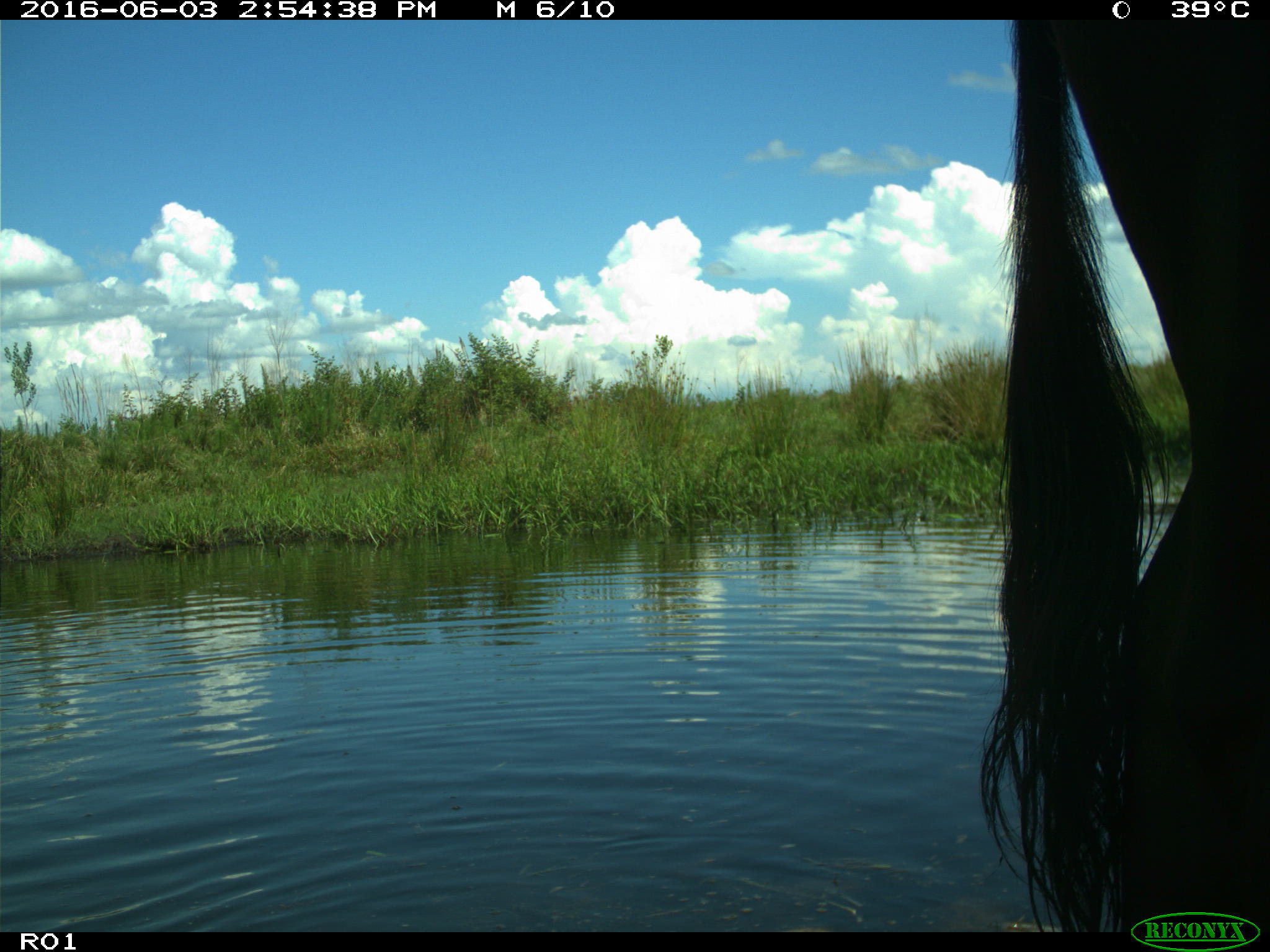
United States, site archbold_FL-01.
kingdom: Animalia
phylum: Chordata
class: Mammalia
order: Artiodactyla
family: Bovidae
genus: Bos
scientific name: Bos taurus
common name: domestic cow